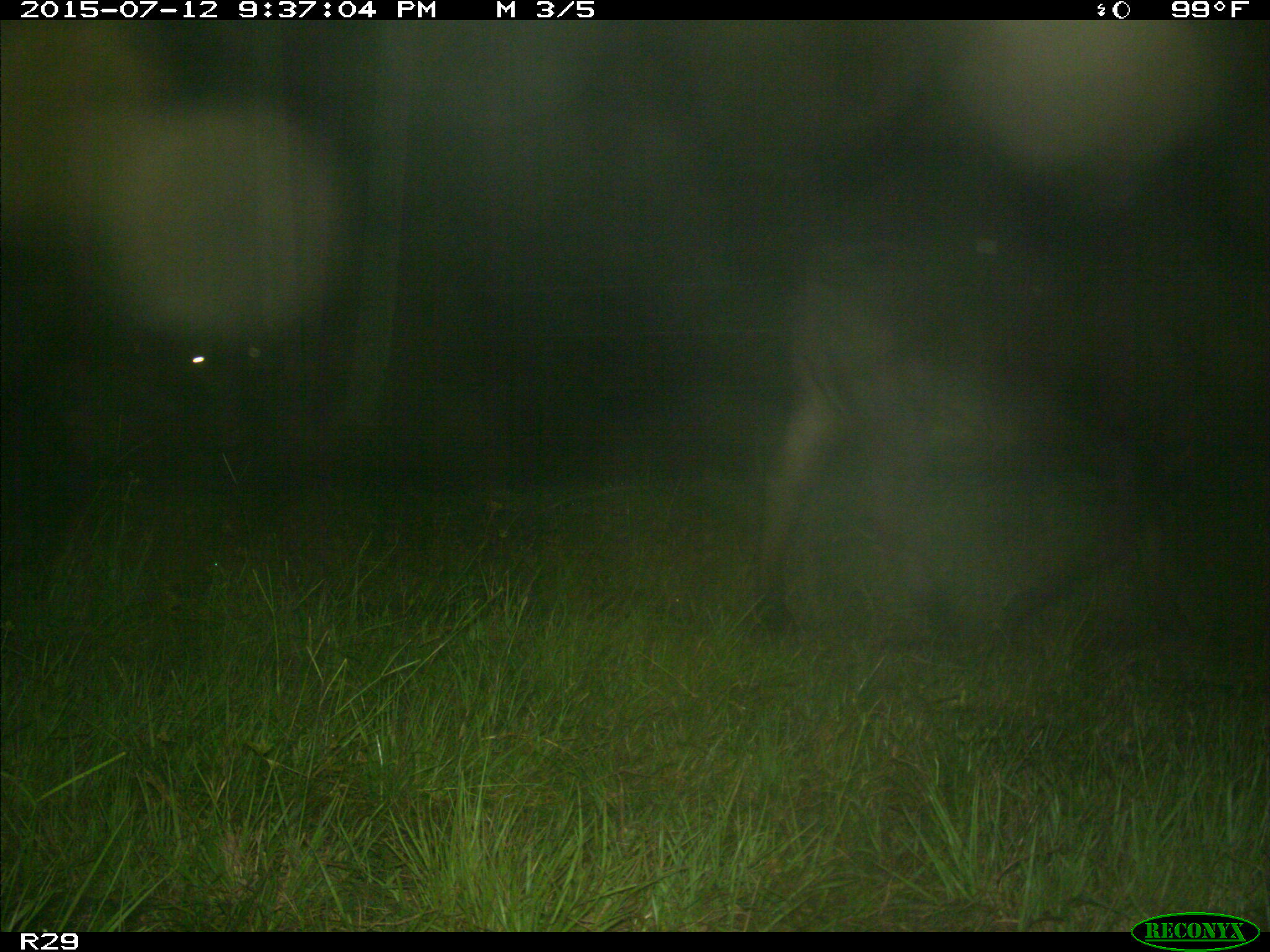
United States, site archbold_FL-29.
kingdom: Animalia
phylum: Chordata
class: Mammalia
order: Artiodactyla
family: Bovidae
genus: Bos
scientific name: Bos taurus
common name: domestic cow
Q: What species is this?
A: Bos taurus (domestic cow).